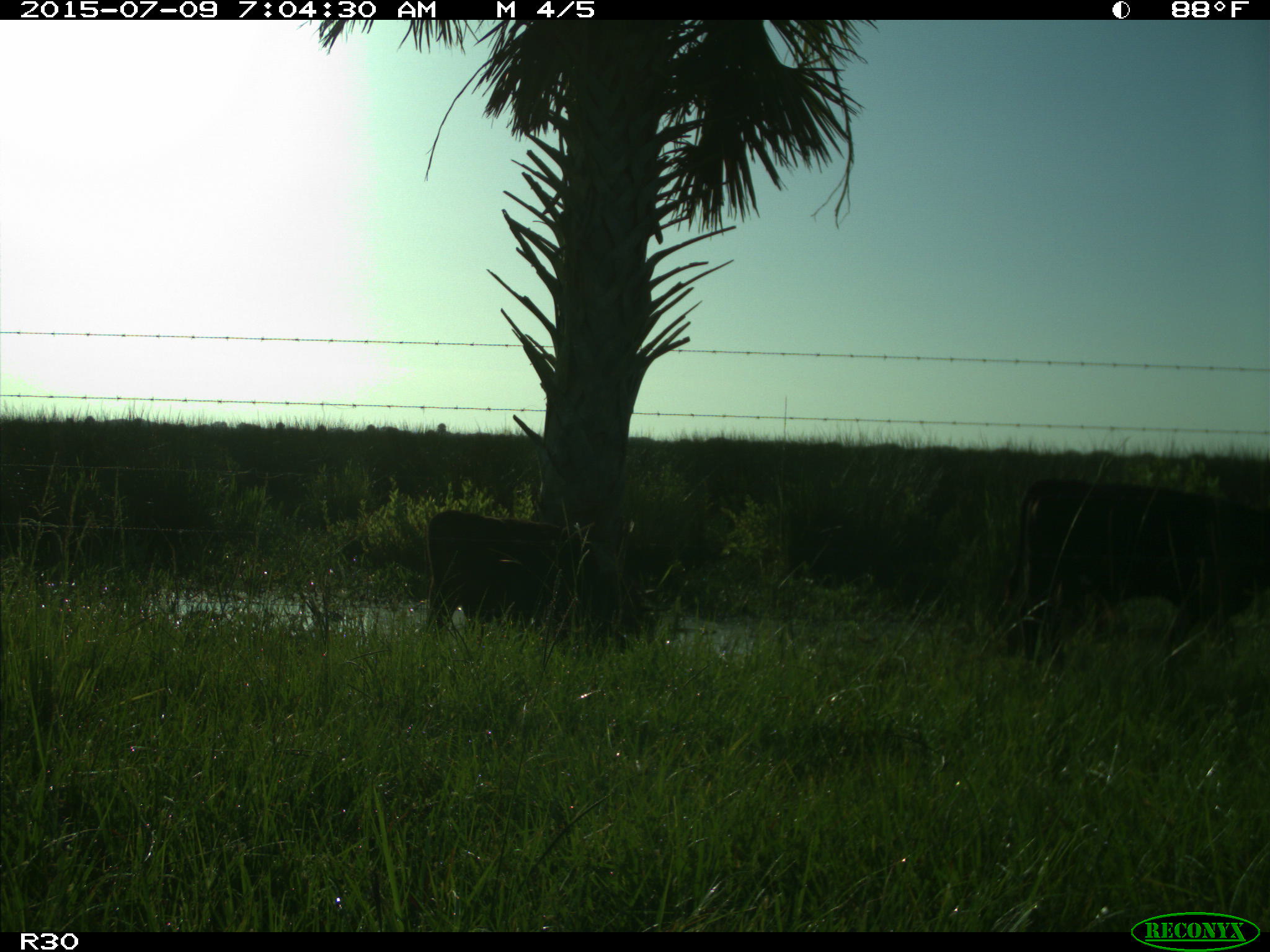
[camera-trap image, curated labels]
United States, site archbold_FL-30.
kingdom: Animalia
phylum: Chordata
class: Mammalia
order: Artiodactyla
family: Bovidae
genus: Bos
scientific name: Bos taurus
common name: domestic cow